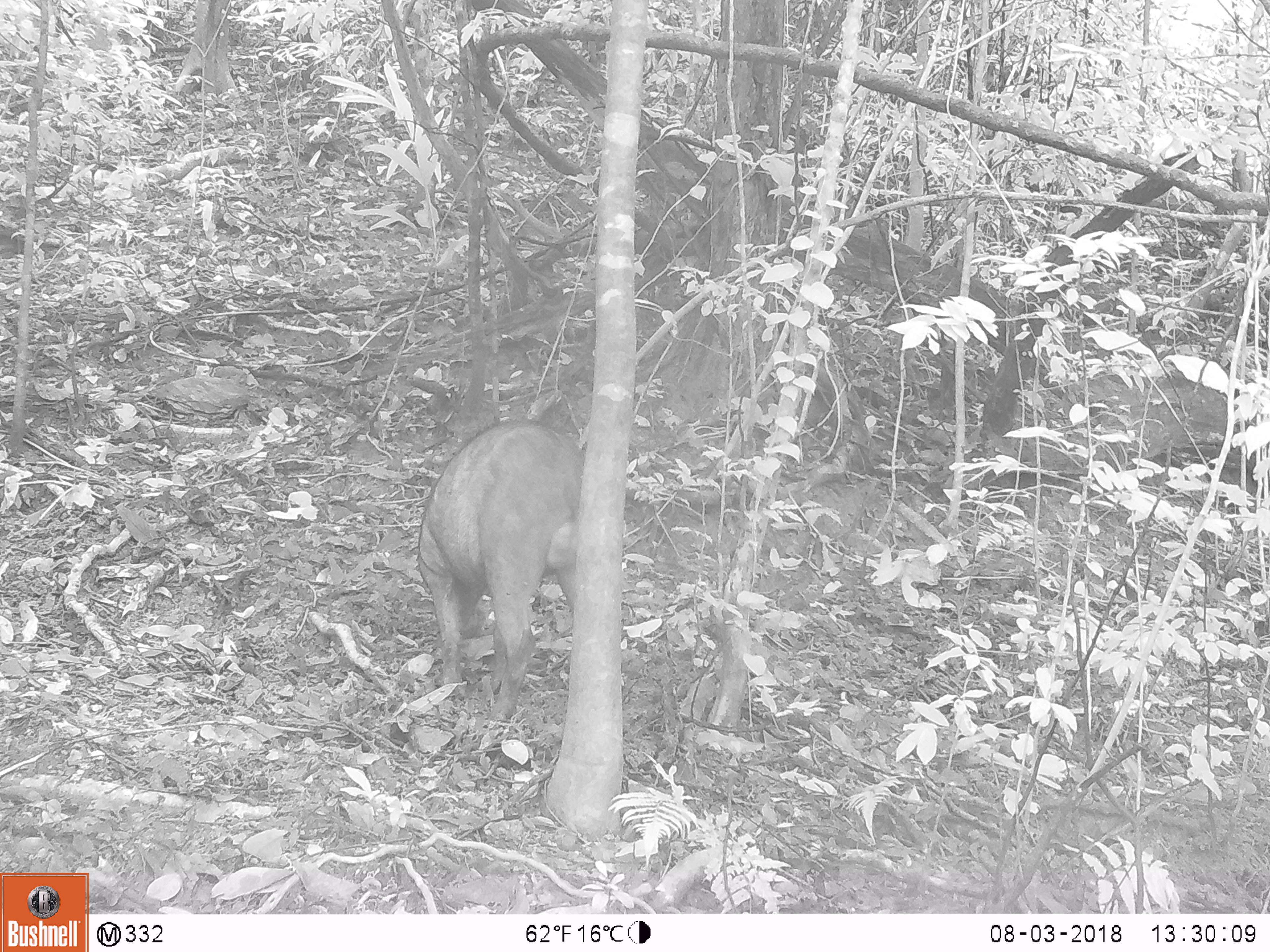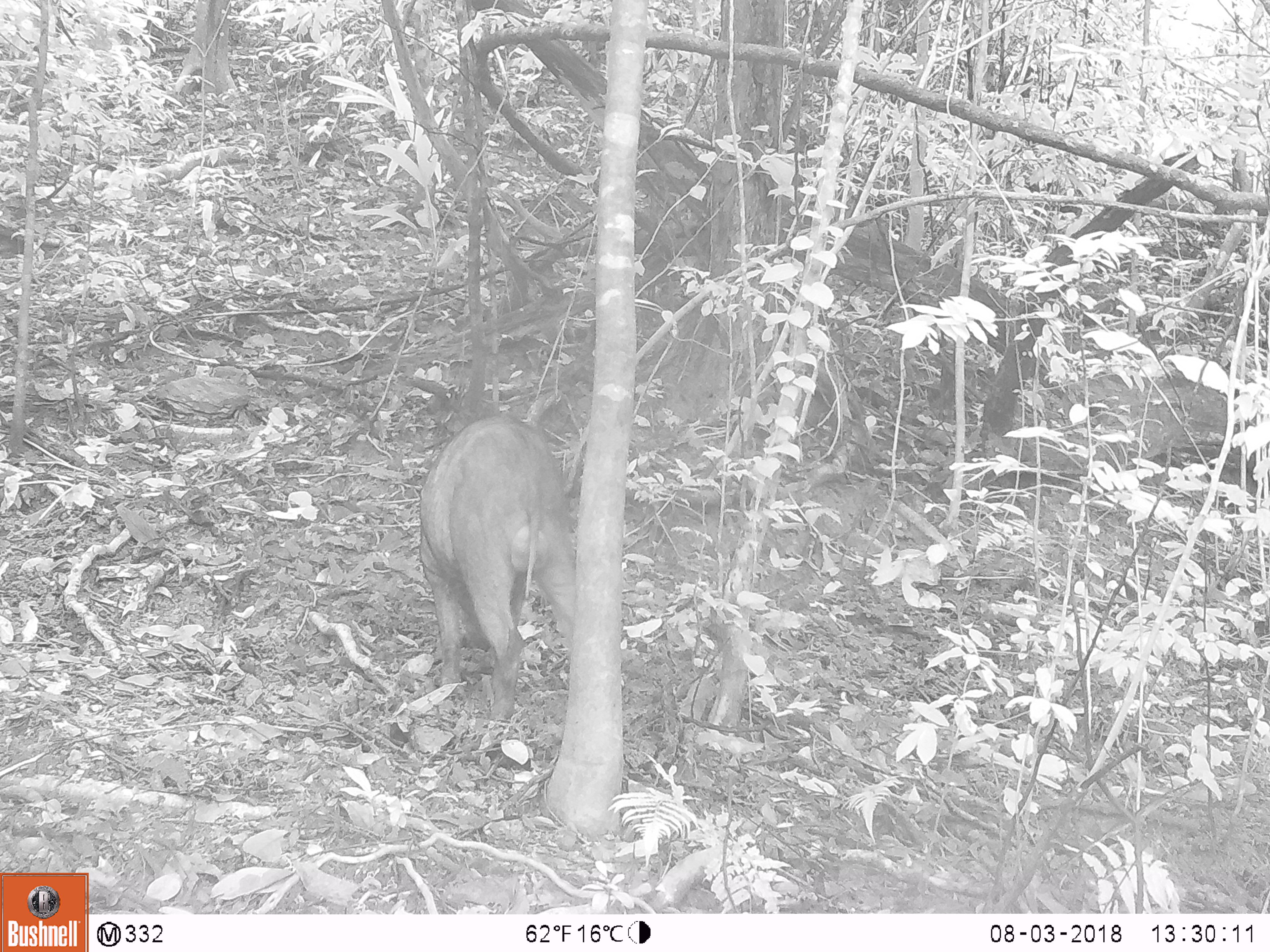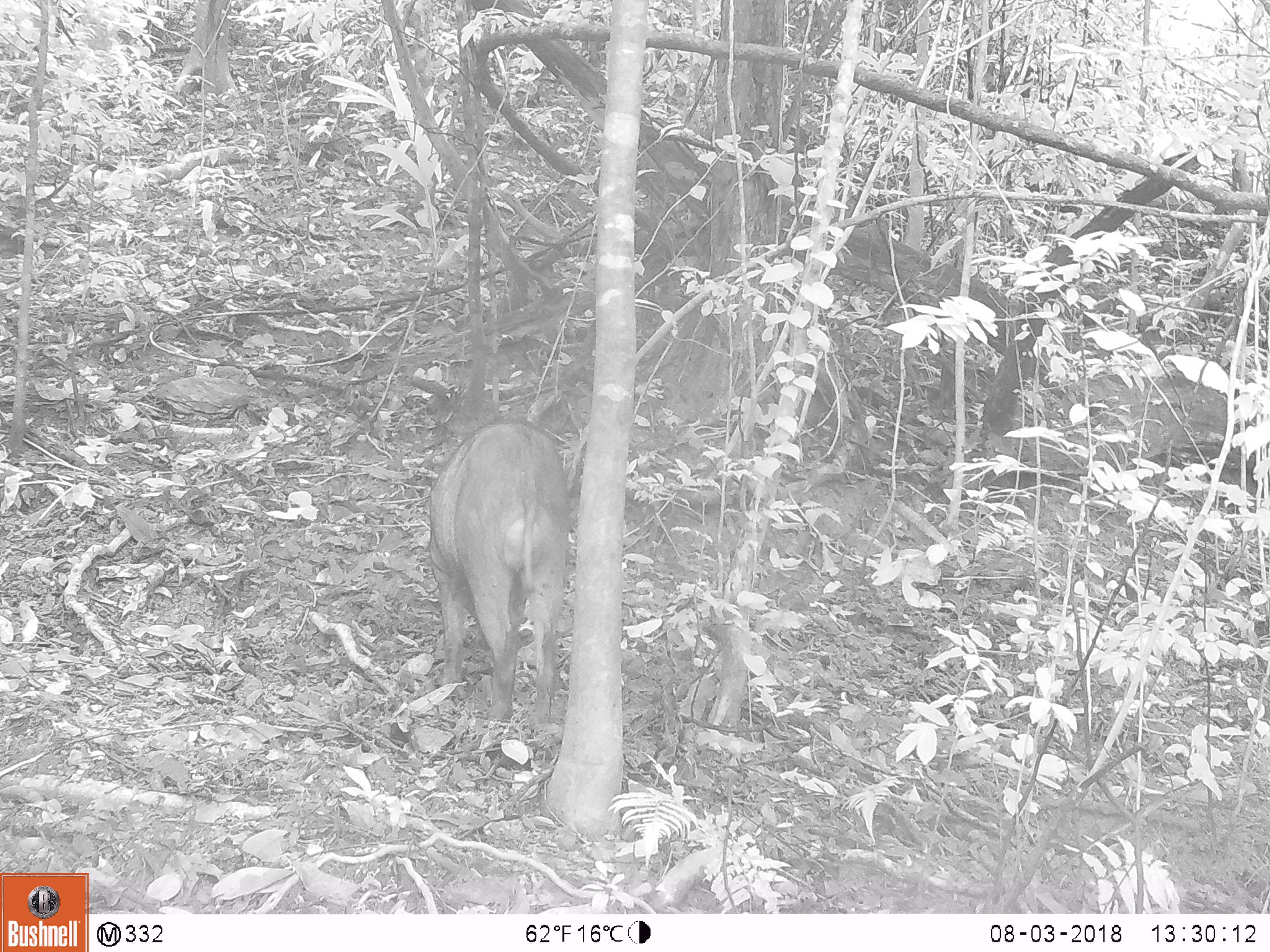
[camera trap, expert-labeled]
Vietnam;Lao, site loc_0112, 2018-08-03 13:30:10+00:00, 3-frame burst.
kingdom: Animalia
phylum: Chordata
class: Mammalia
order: Artiodactyla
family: Suidae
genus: Sus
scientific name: Sus scrofa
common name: eurasian wild pig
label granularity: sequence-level